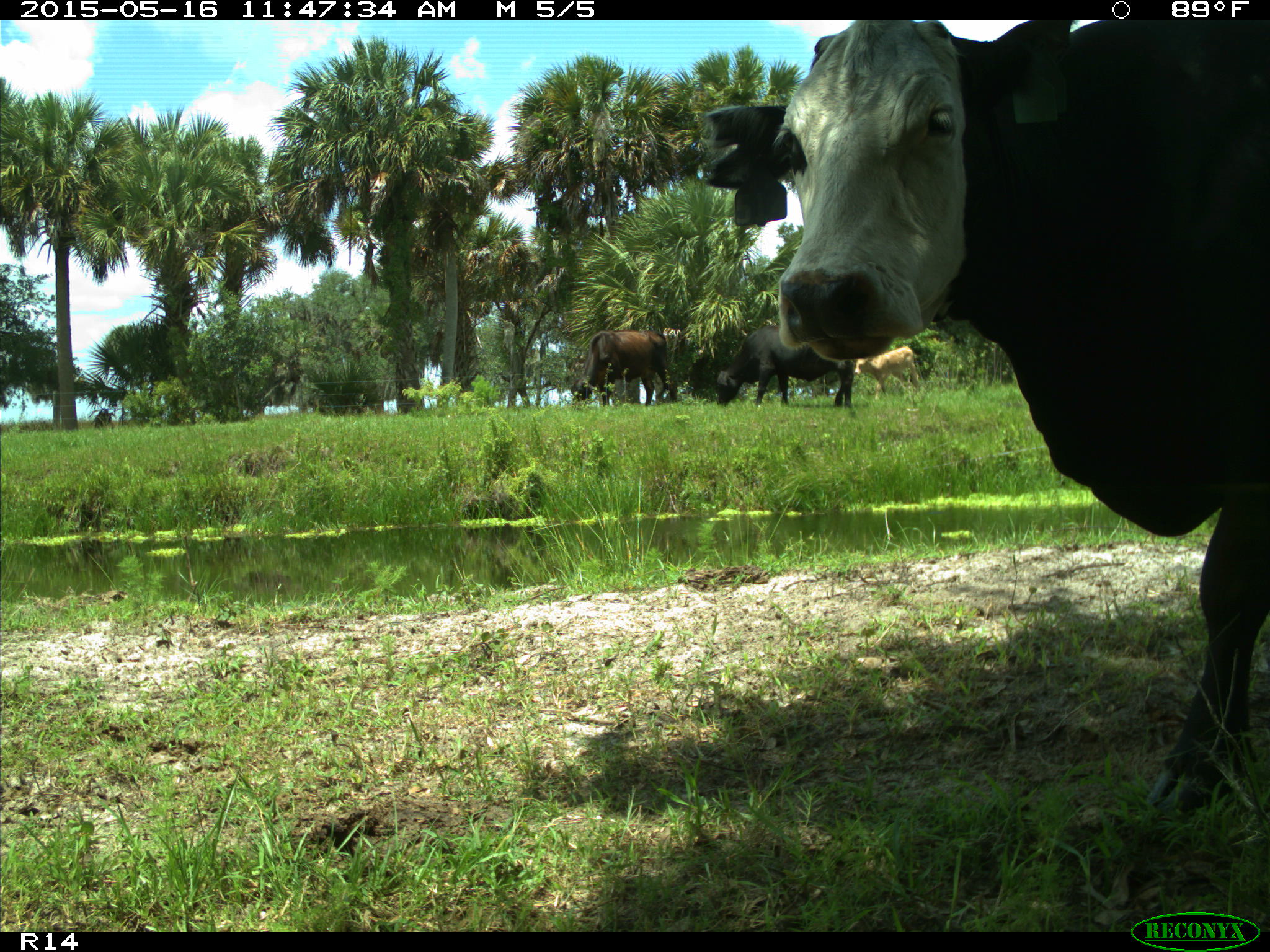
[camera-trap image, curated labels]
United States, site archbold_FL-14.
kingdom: Animalia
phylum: Chordata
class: Mammalia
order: Artiodactyla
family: Bovidae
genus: Bos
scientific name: Bos taurus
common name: domestic cow